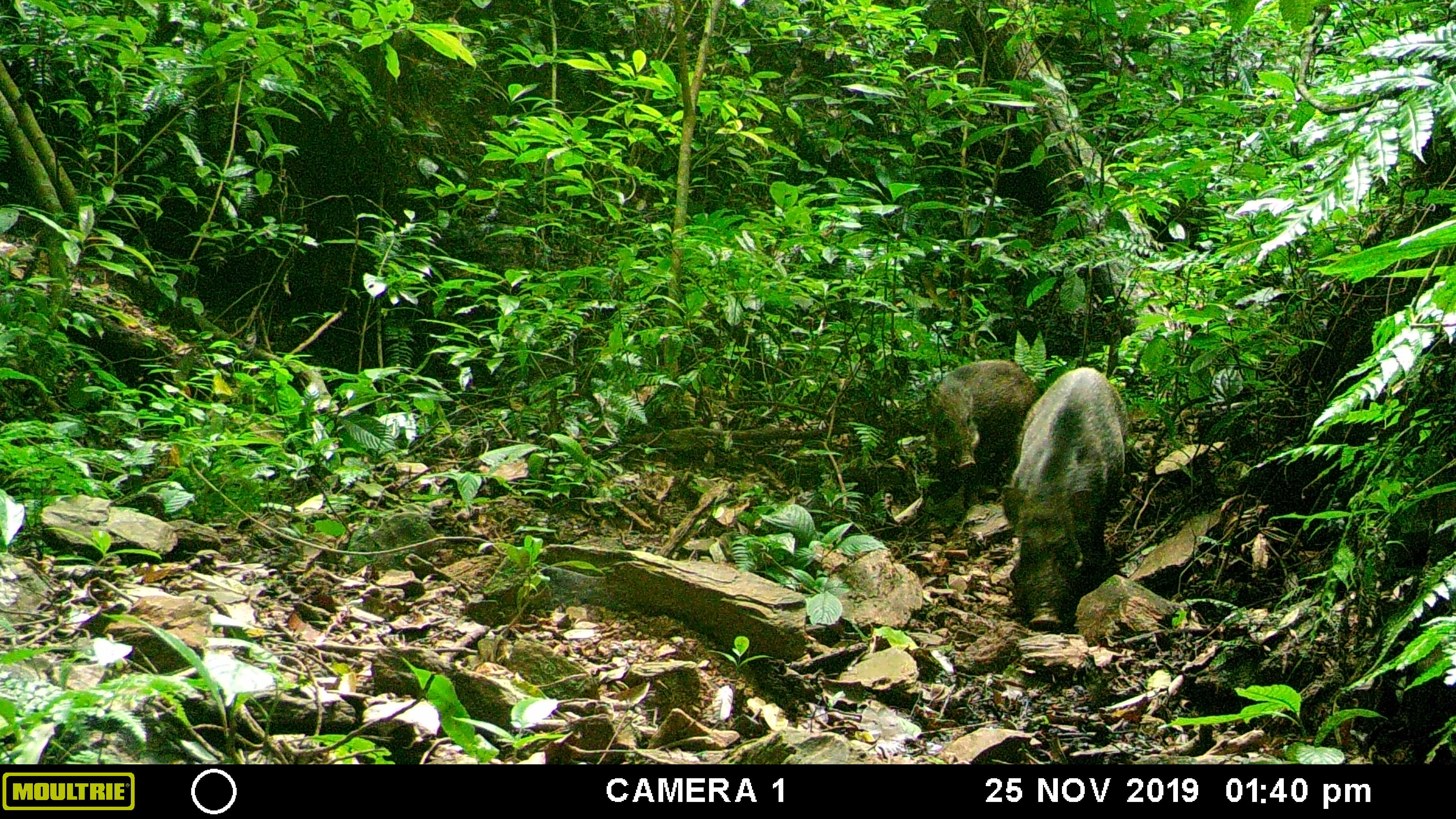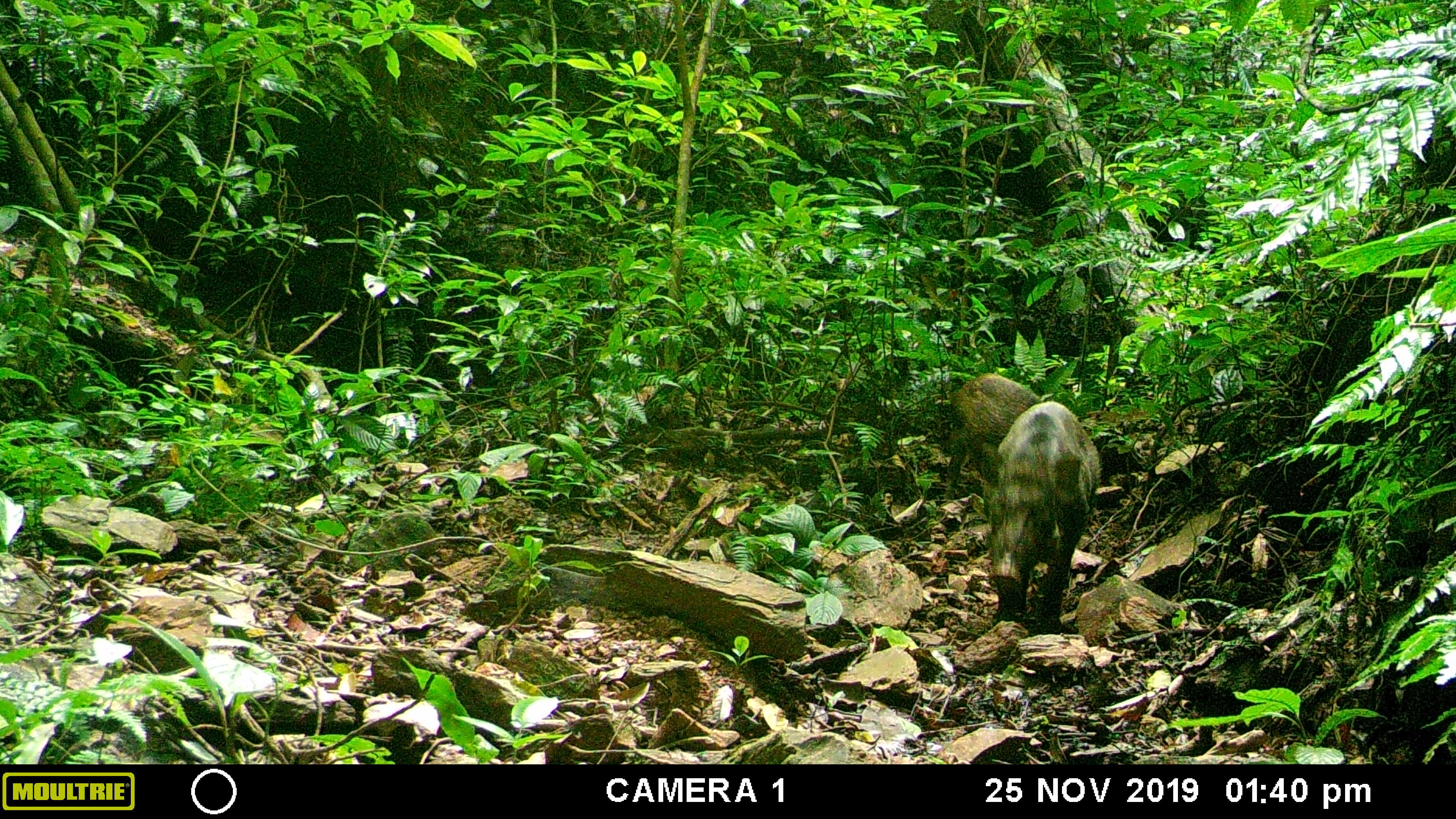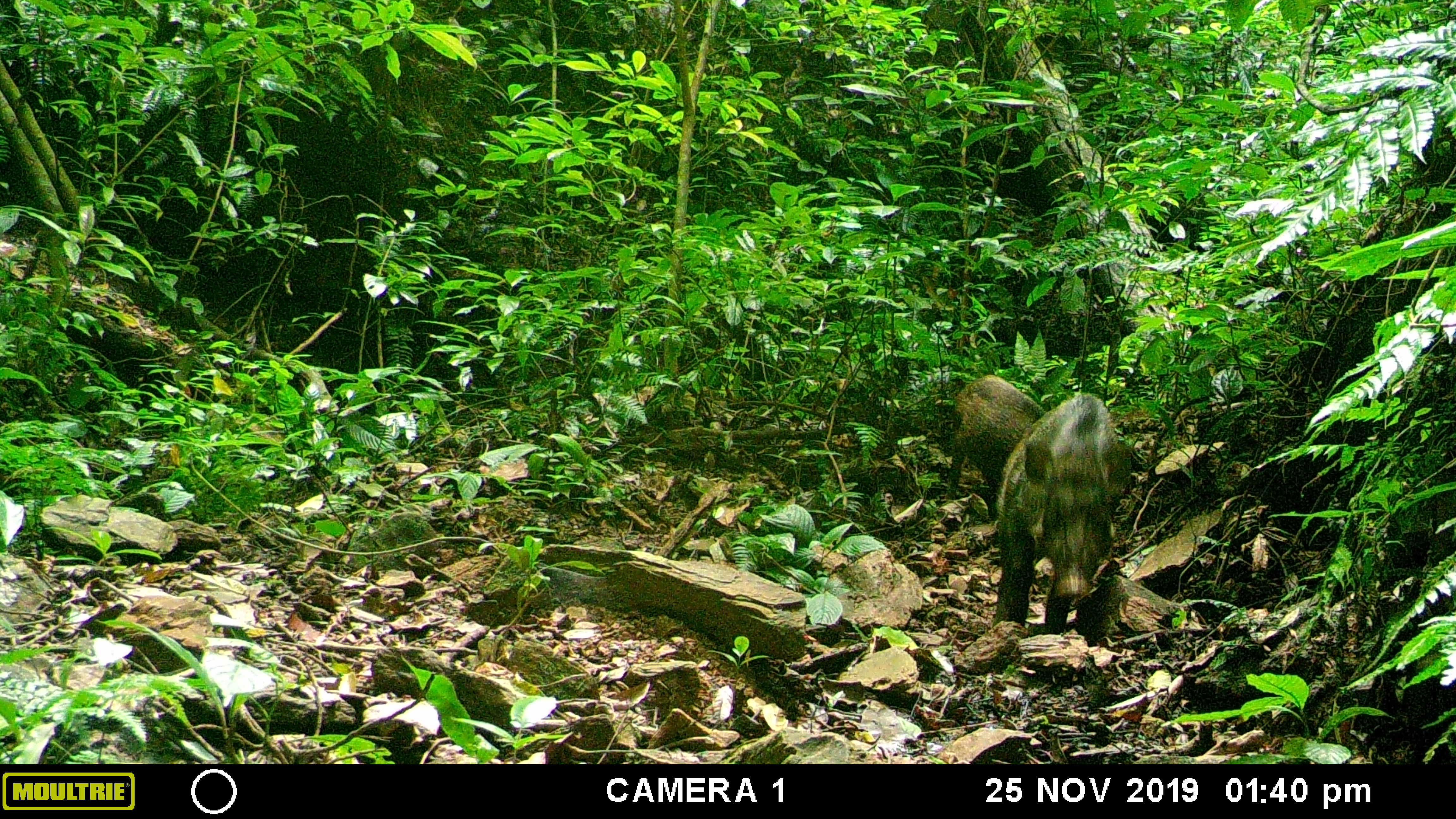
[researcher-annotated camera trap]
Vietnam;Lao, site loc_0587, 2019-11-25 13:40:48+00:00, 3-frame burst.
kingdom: Animalia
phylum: Chordata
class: Mammalia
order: Artiodactyla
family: Suidae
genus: Sus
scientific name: Sus scrofa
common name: eurasian wild pig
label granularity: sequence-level